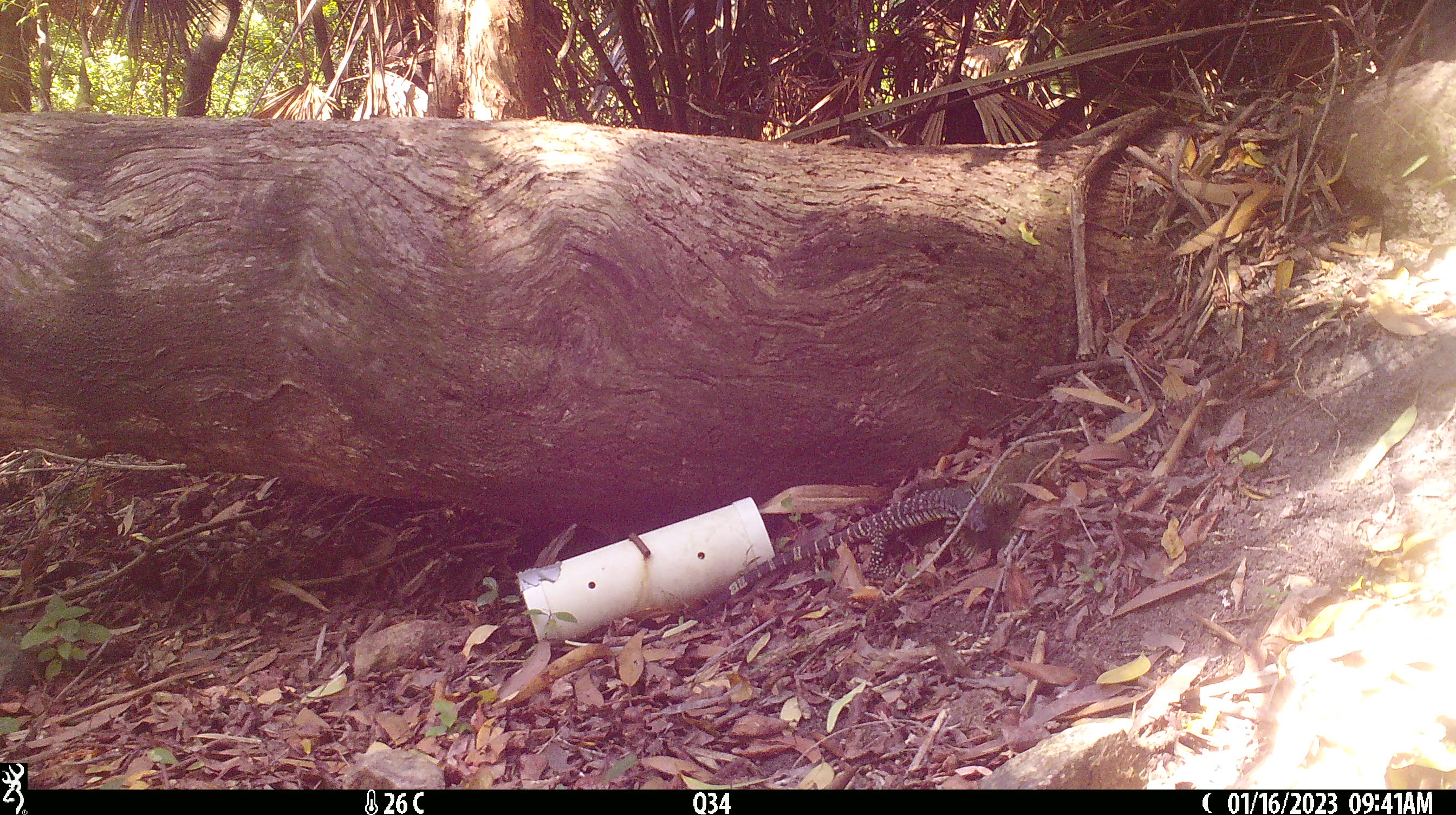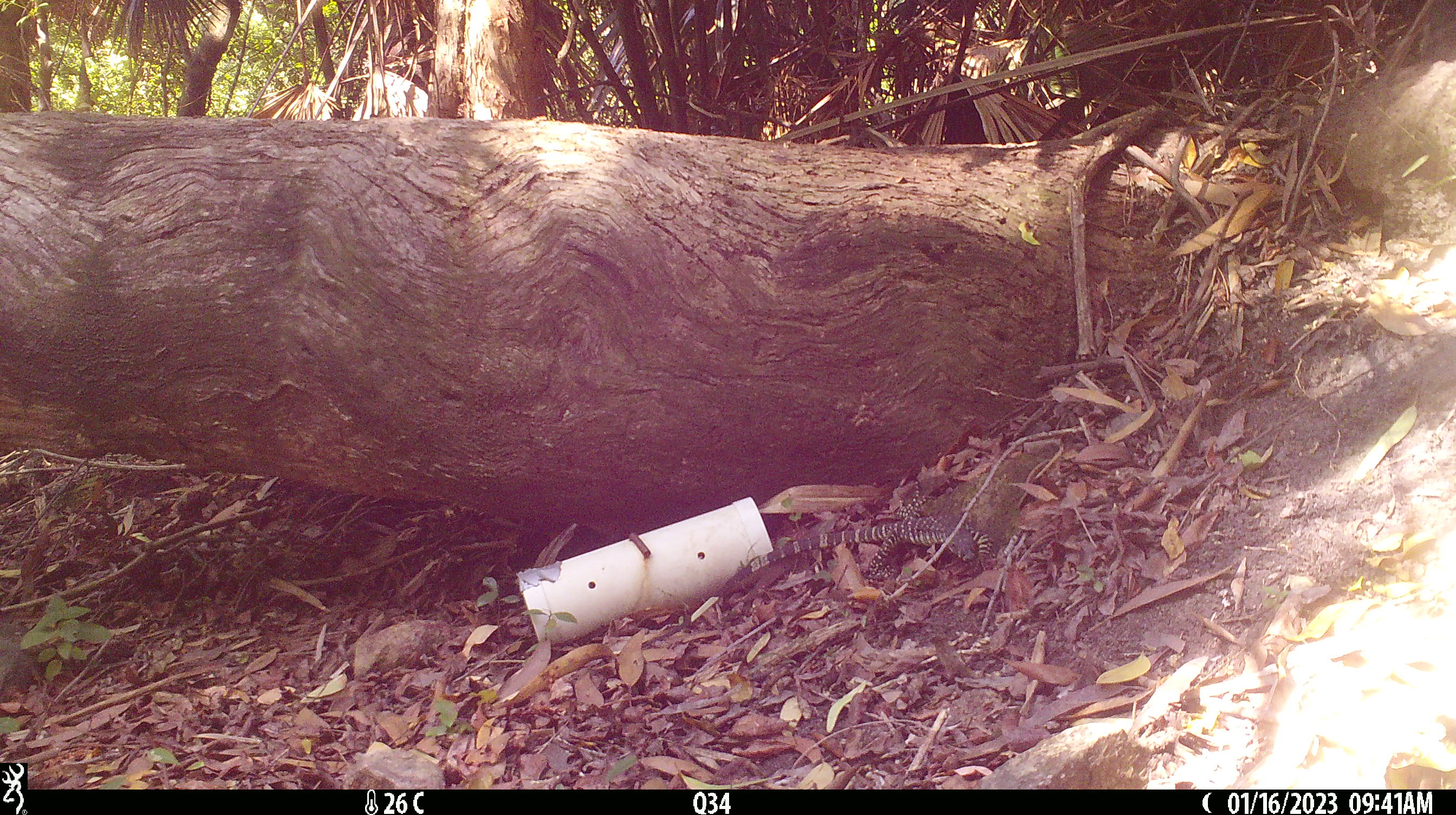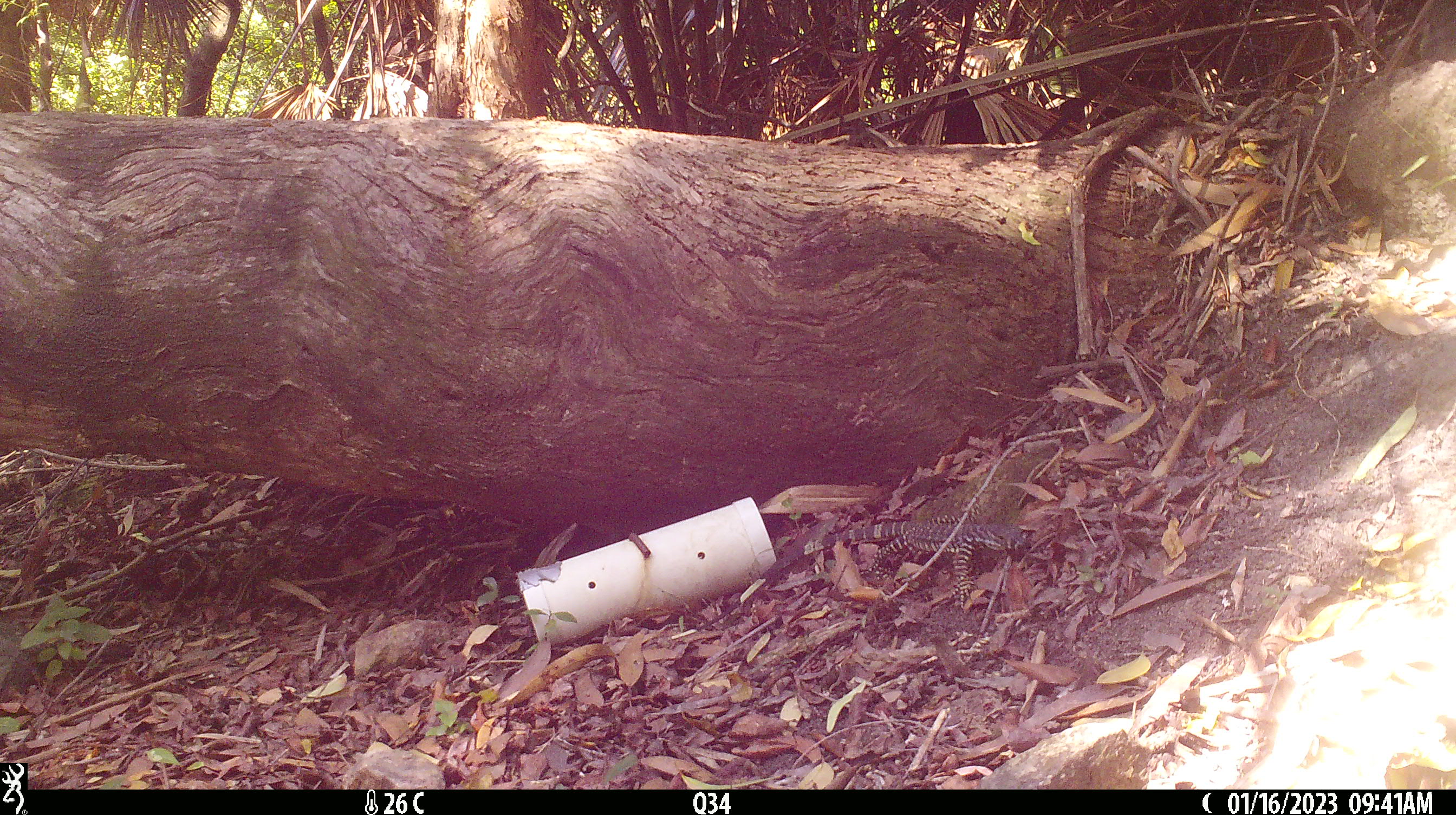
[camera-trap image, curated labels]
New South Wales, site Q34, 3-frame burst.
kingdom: Animalia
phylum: Chordata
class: Reptilia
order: Squamata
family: Varanidae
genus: Varanus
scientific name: Varanus varius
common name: lace monitor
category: goanna